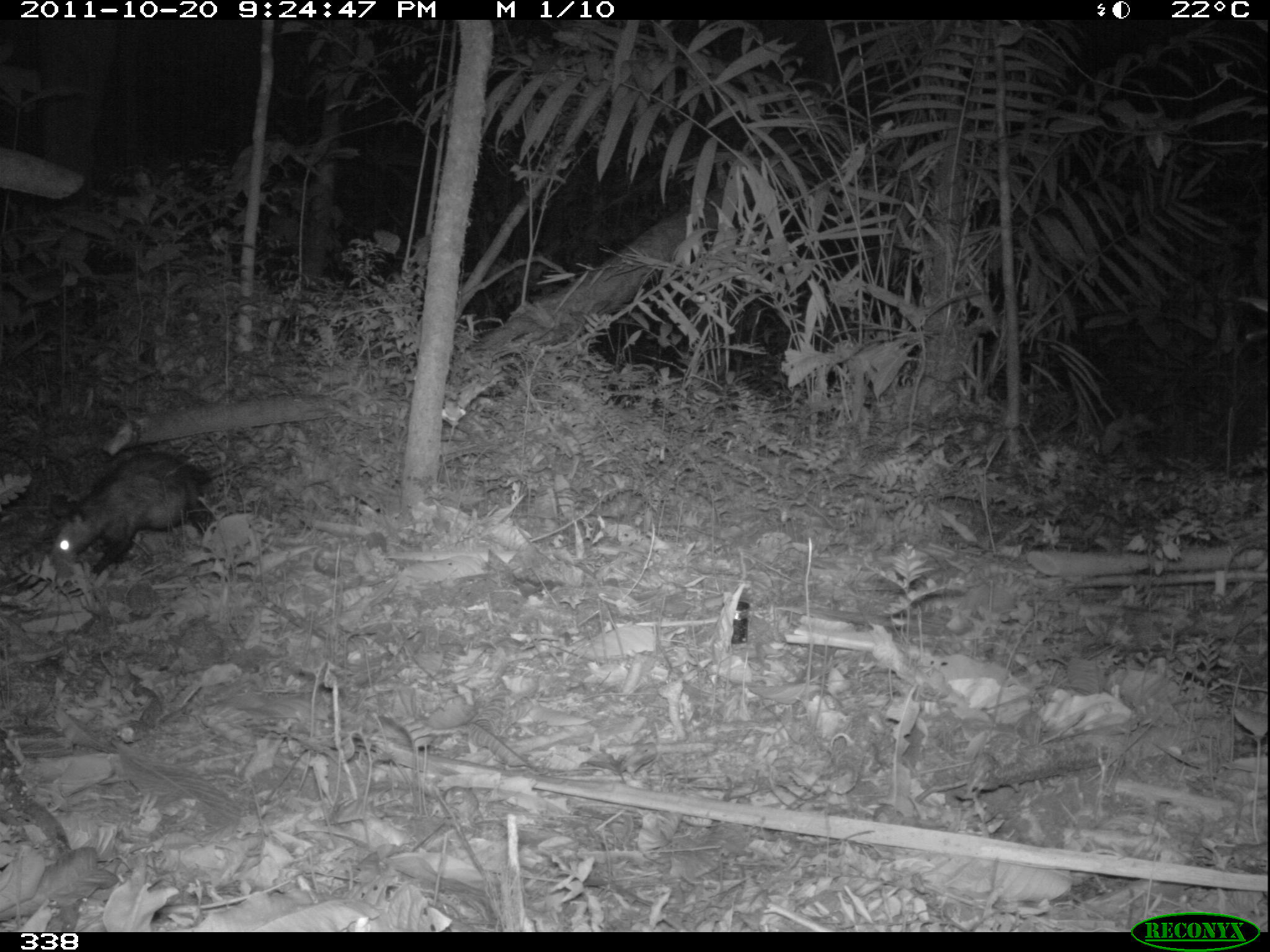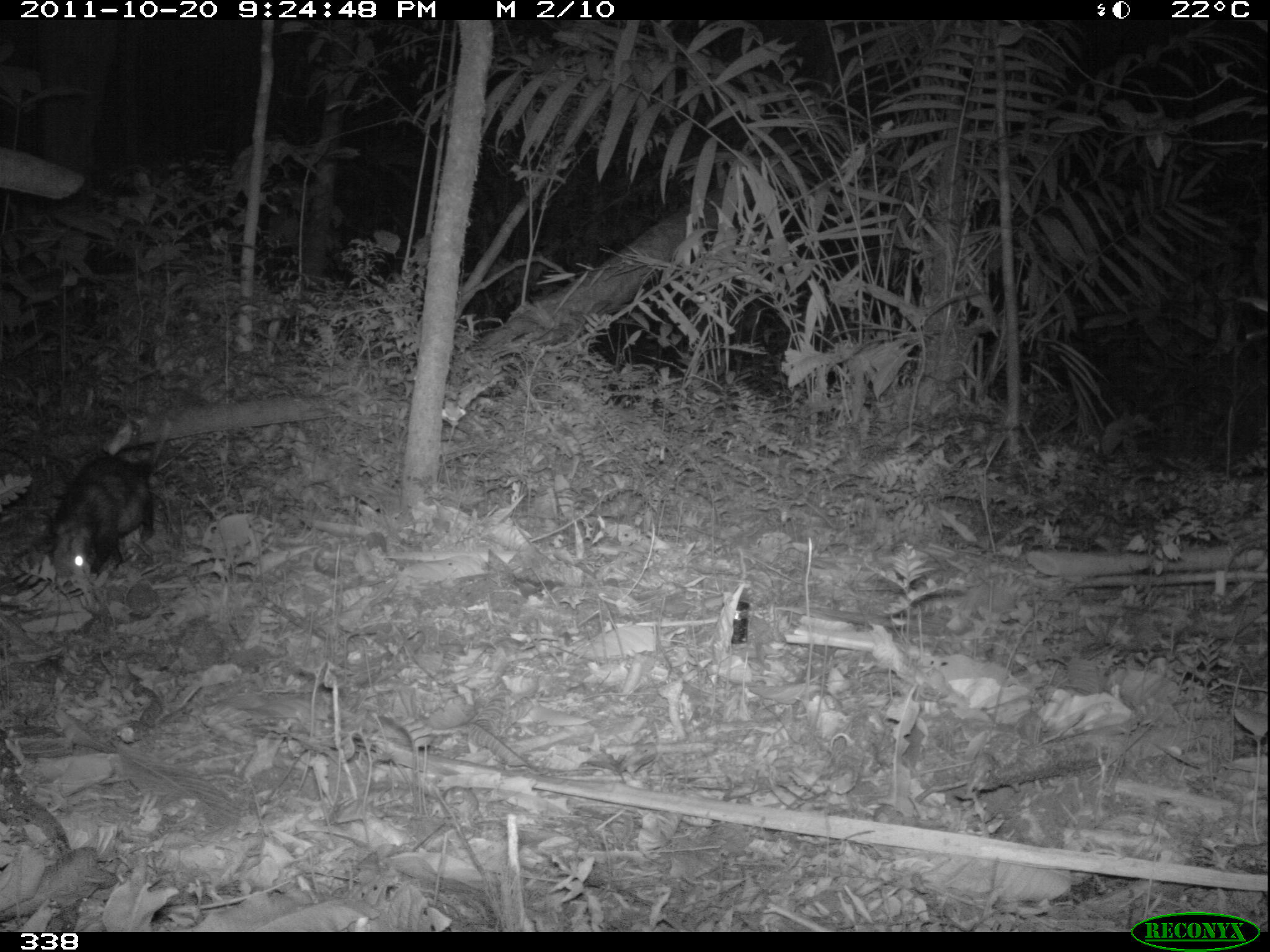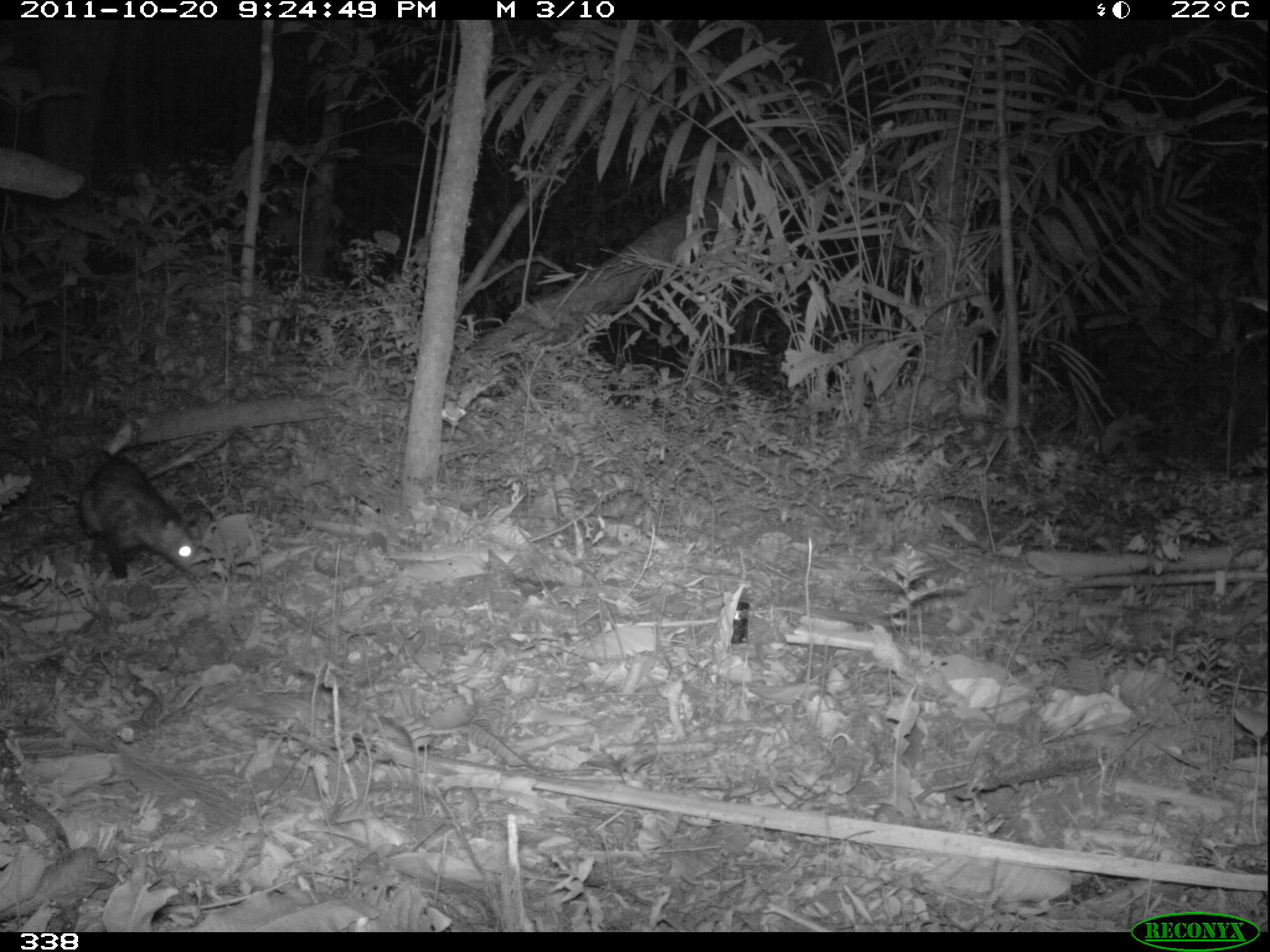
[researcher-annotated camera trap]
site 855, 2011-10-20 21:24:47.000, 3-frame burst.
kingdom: Animalia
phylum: Chordata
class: Mammalia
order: Didelphimorphia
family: Didelphidae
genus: Didelphis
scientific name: Didelphis marsupialis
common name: southern opossum